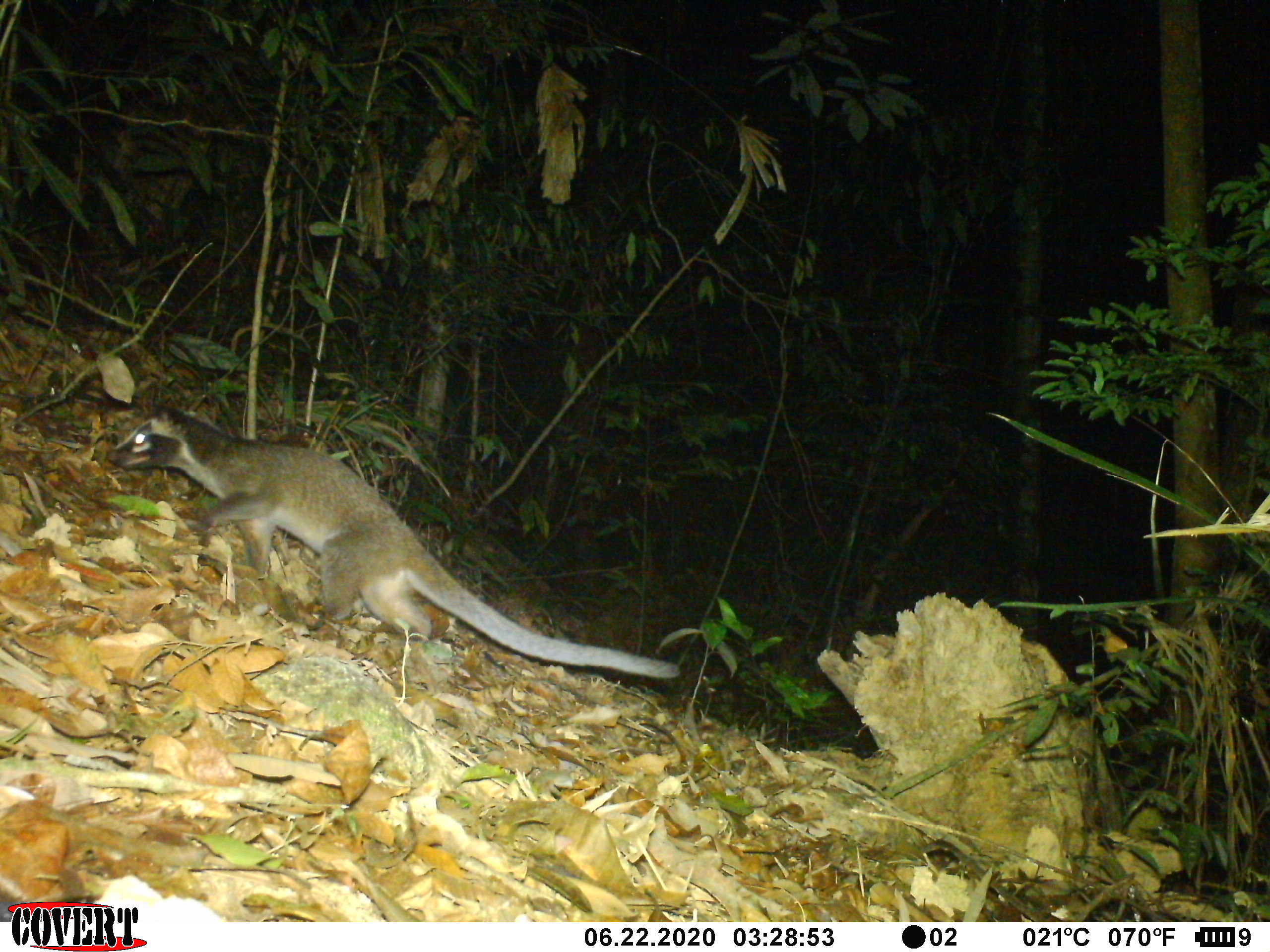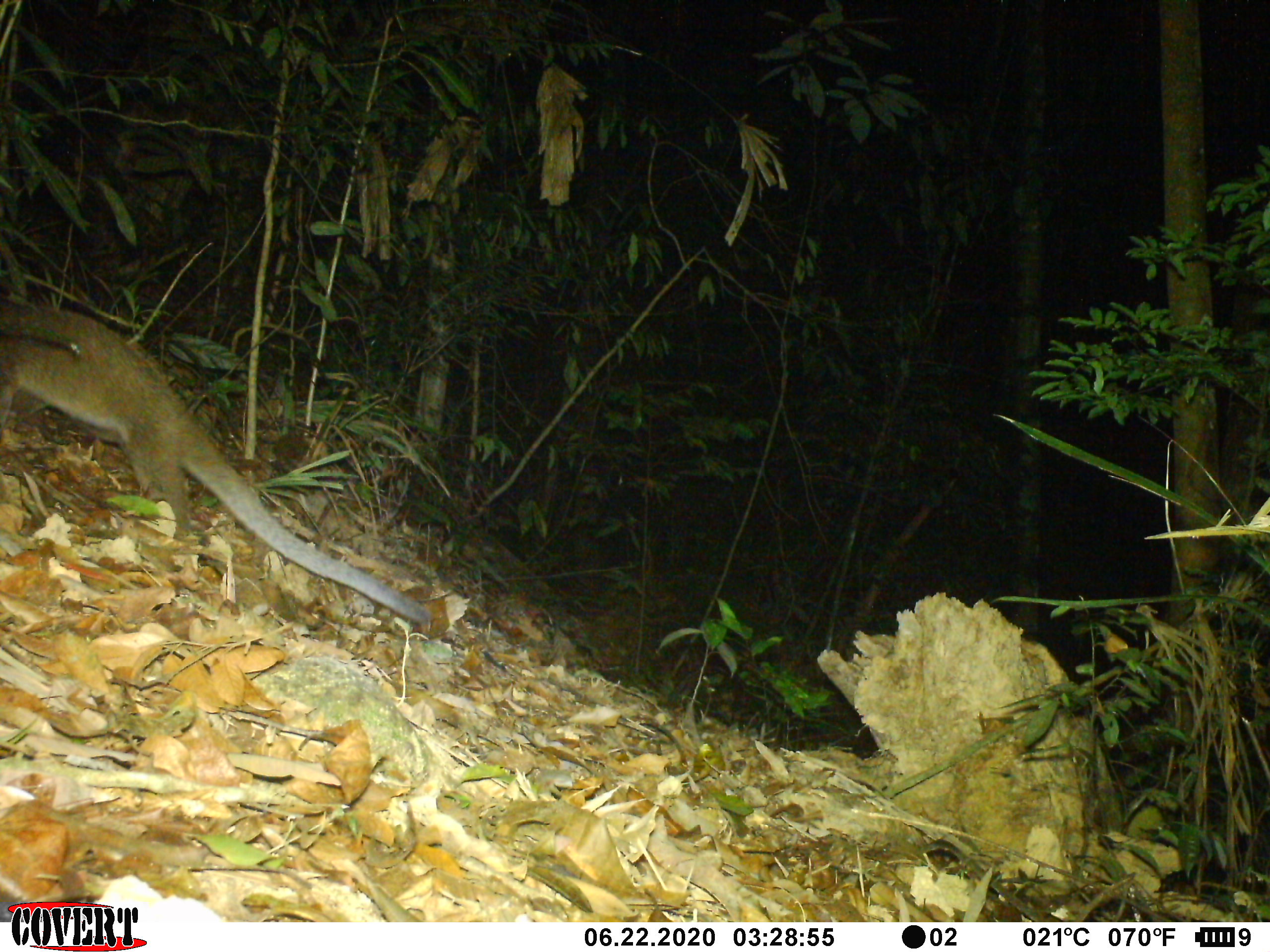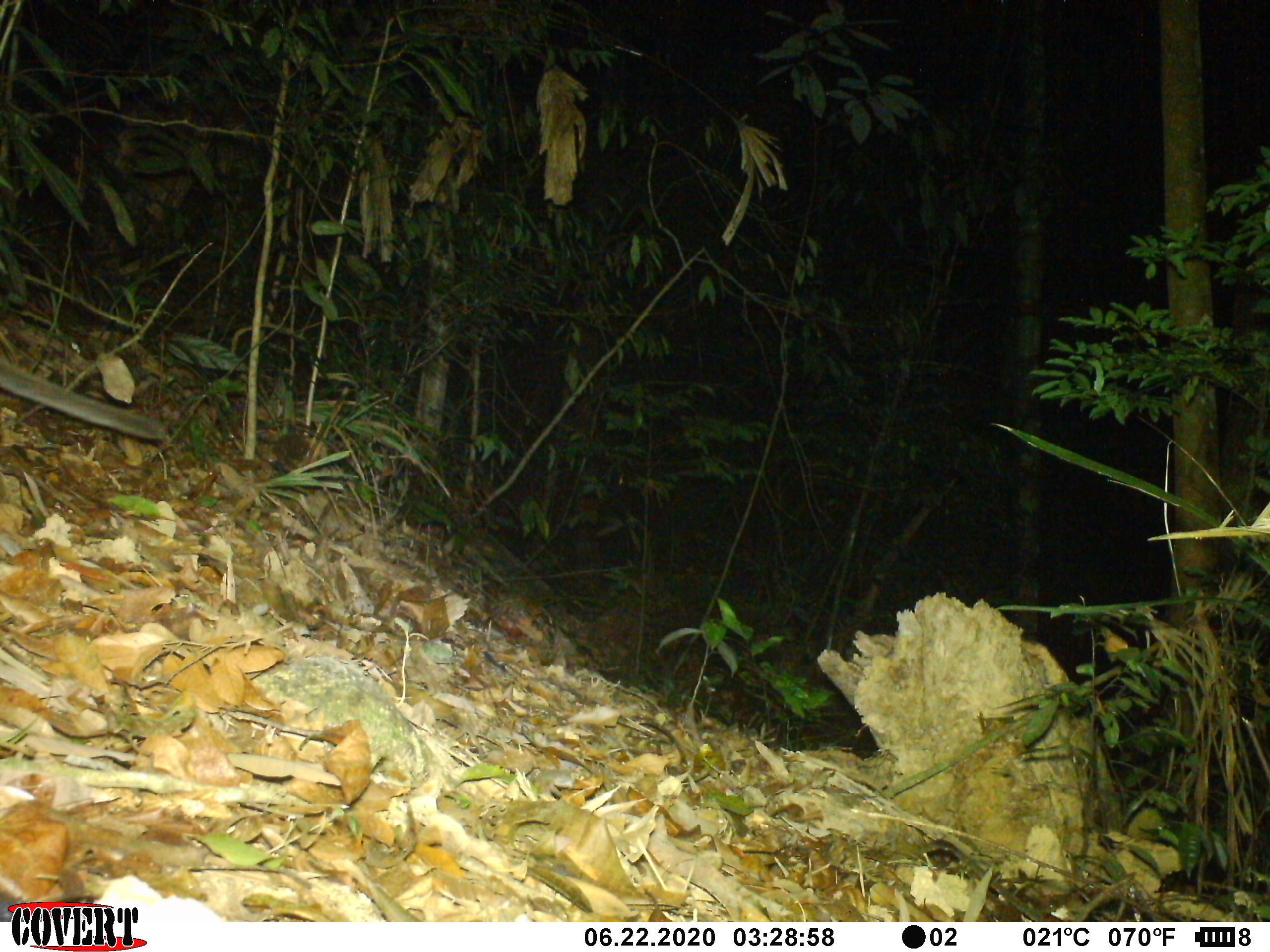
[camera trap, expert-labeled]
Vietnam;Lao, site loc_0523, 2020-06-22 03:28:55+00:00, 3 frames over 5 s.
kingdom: Animalia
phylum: Chordata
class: Mammalia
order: Carnivora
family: Viverridae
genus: Paguma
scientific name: Paguma larvata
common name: masked palm civet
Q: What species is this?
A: Masked palm civet (Paguma larvata).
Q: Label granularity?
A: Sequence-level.